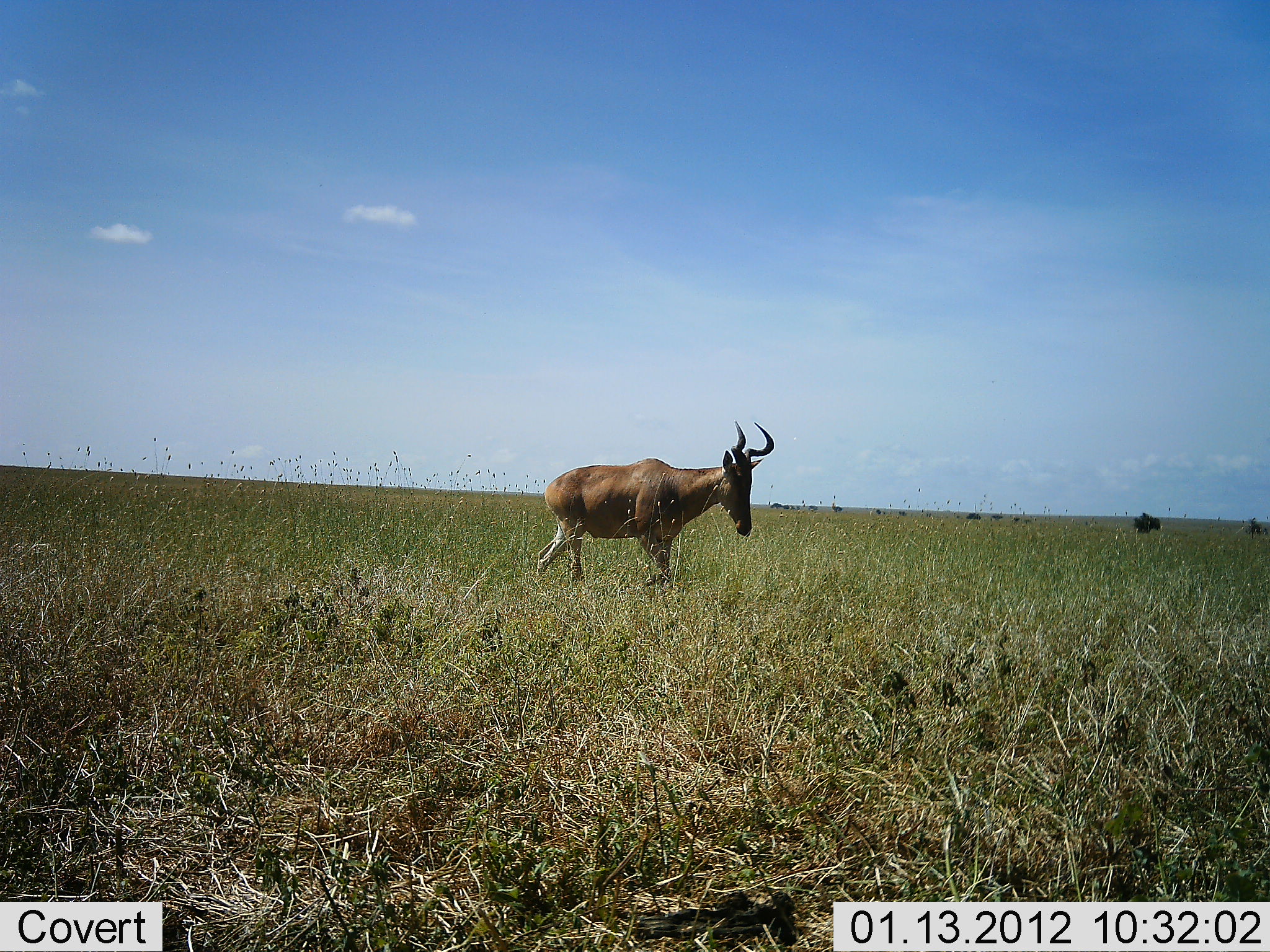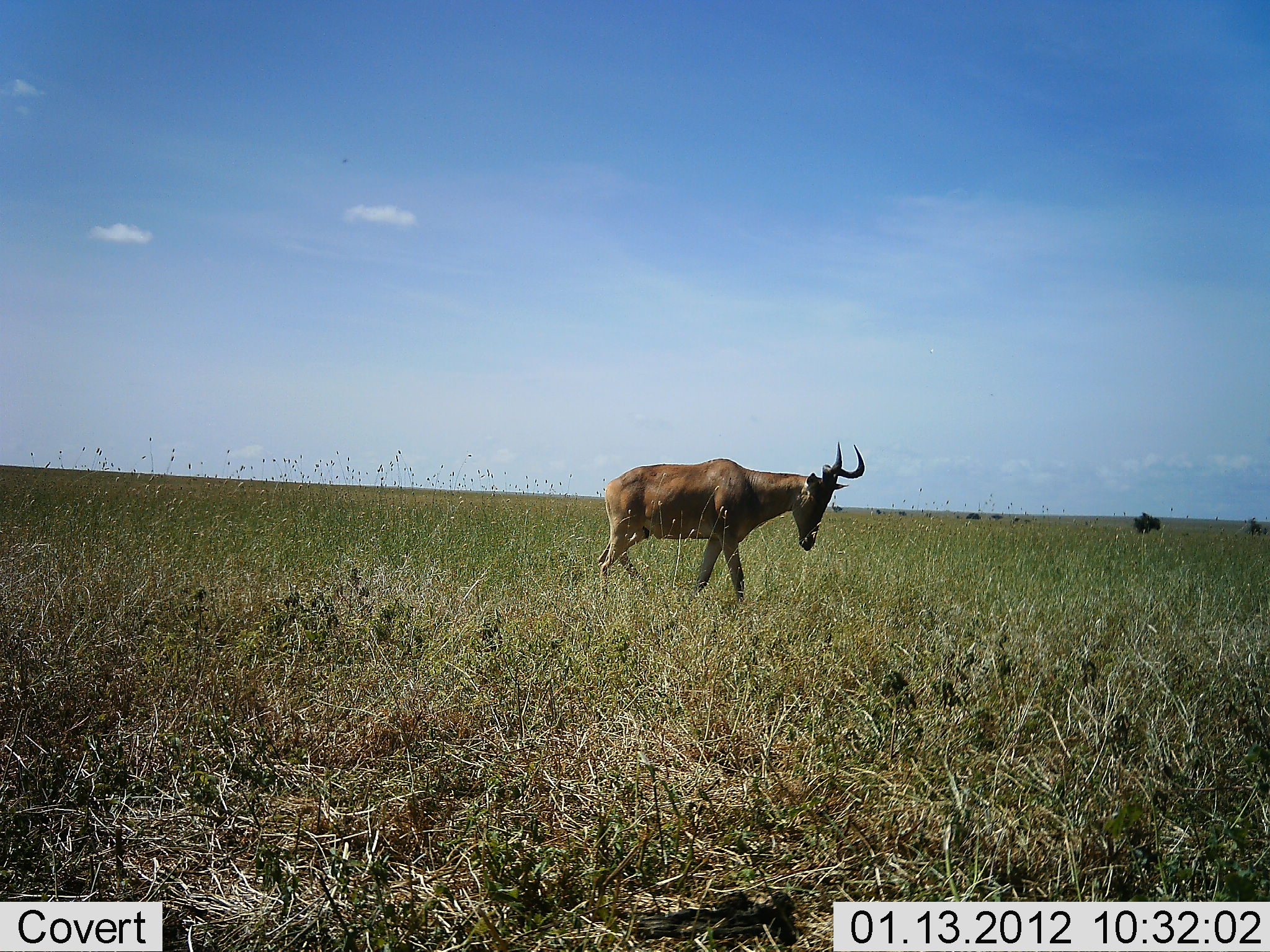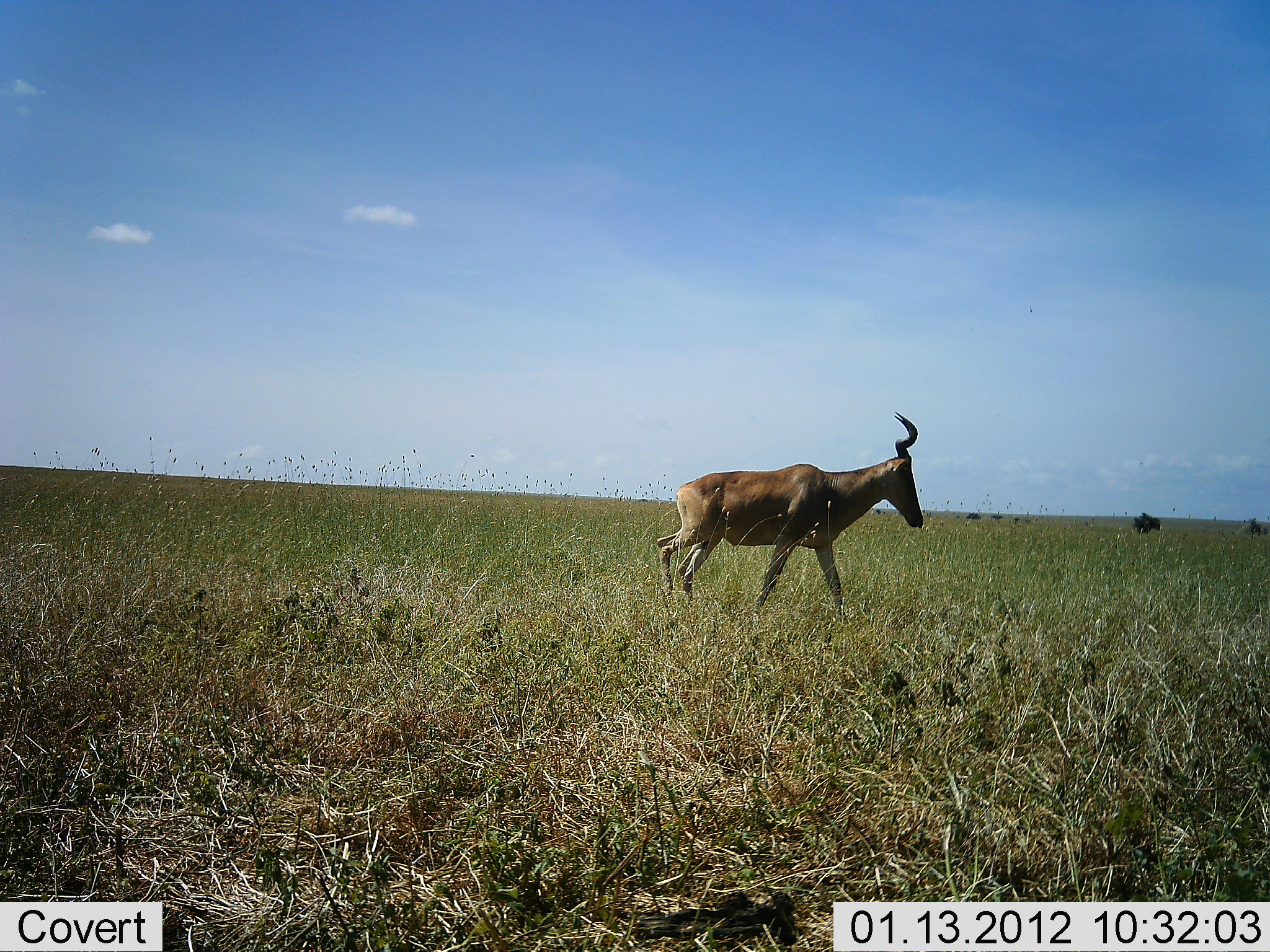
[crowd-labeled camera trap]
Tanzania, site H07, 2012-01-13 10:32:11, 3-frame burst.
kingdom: Animalia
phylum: Chordata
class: Mammalia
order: Artiodactyla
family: Bovidae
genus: Alcelaphus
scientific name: Alcelaphus buselaphus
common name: hartebeest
Hartebeest (Alcelaphus buselaphus), count 1. Behavior (volunteer vote fractions): standing 7%, resting 0%, moving 93%, interacting 0%. Young present (vote fraction): 0%. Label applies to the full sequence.